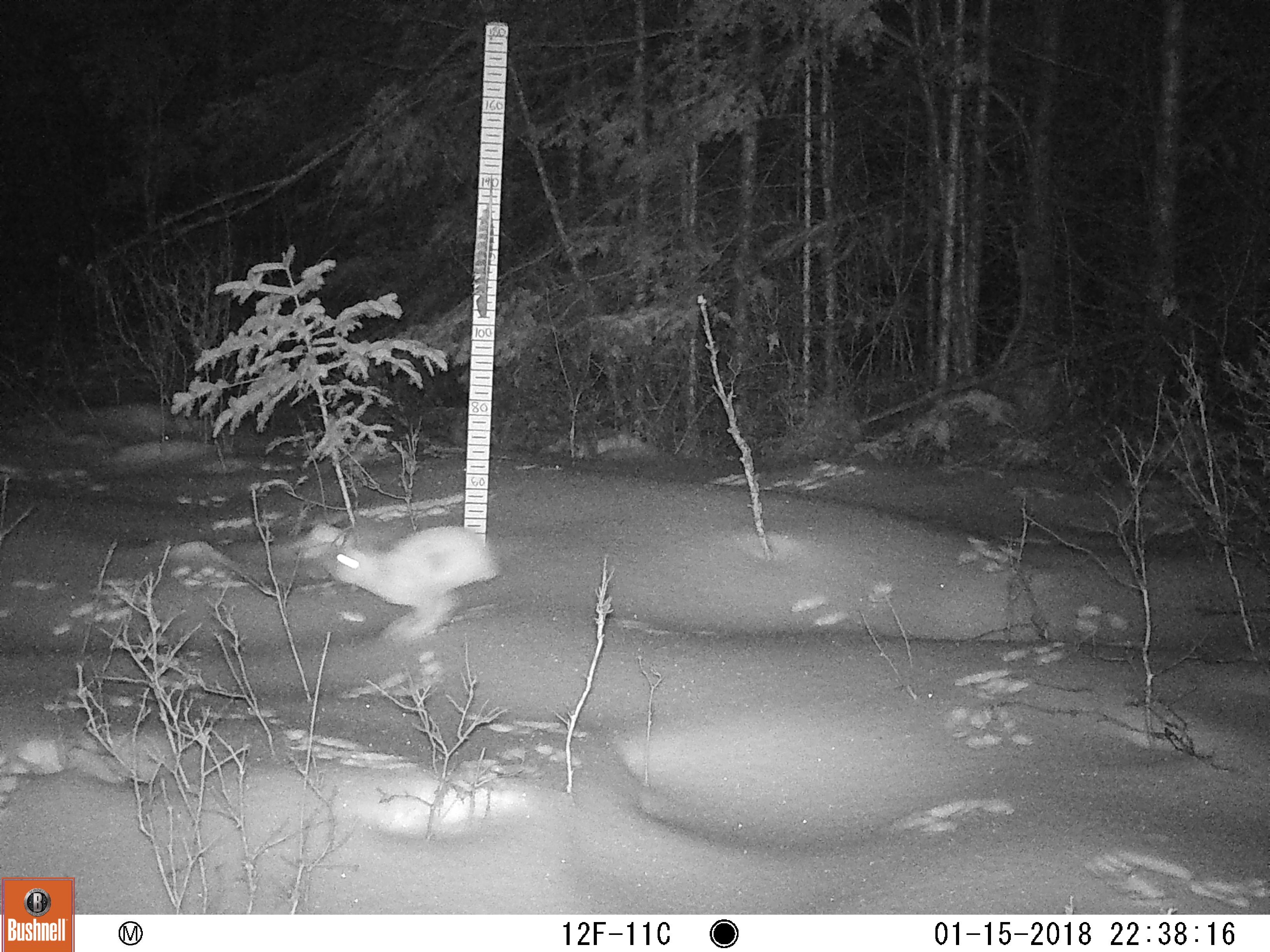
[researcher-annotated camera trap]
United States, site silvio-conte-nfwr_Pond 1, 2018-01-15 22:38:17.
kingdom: Animalia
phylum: Chordata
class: Mammalia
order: Lagomorpha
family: Leporidae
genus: Lepus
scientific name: Lepus americanus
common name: snowshoe hare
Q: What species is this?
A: Snowshoe hare (Lepus americanus).